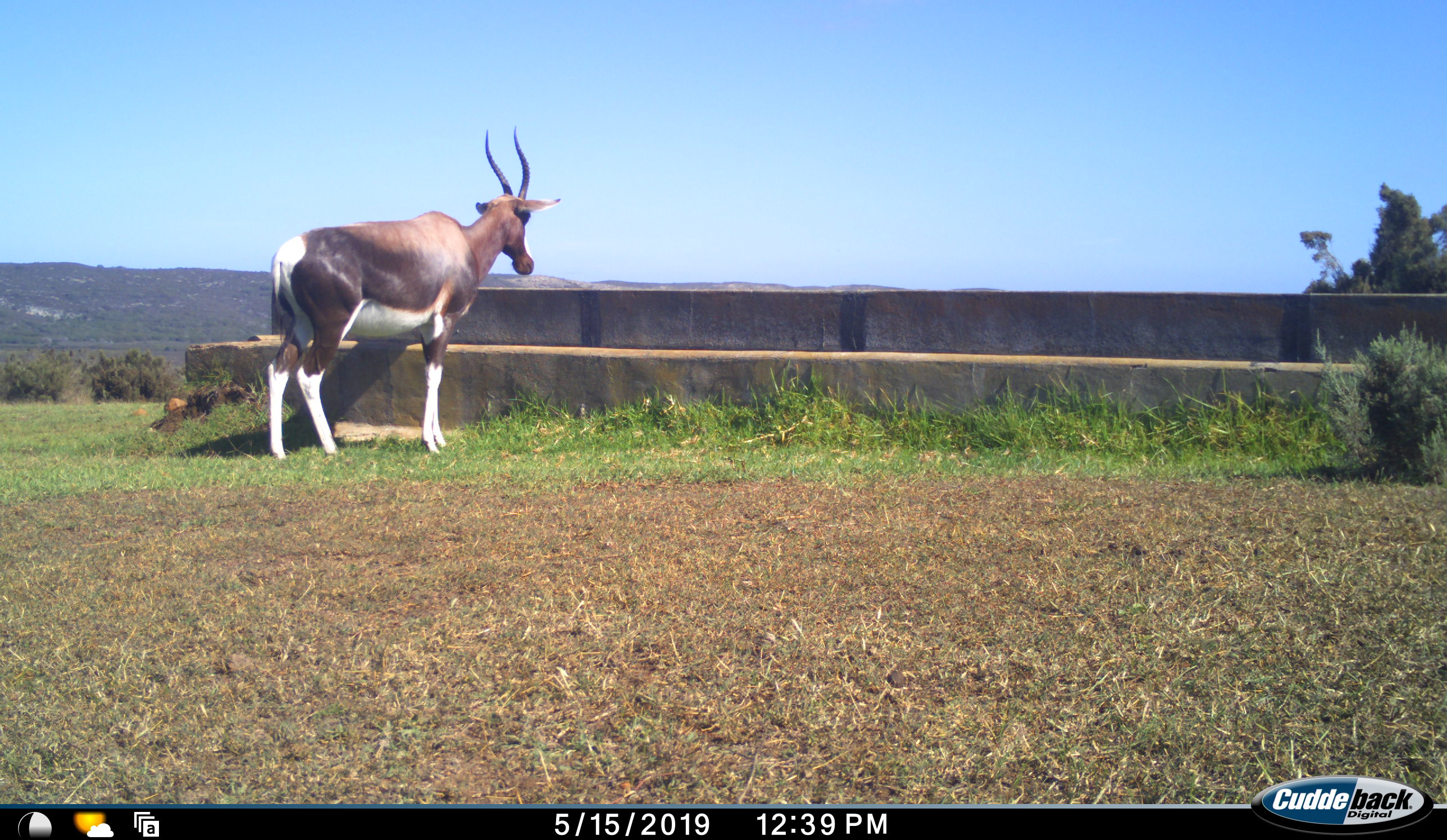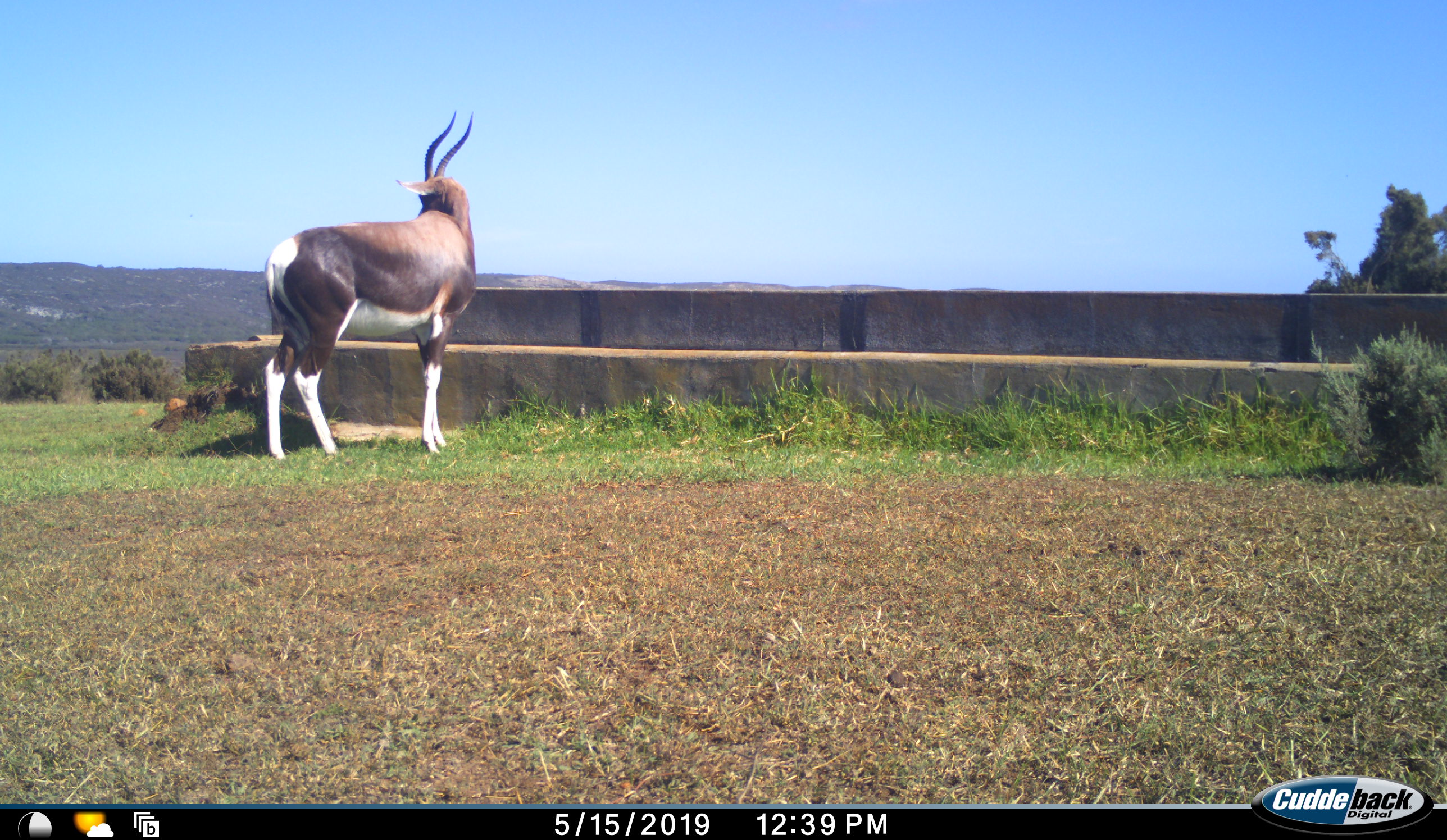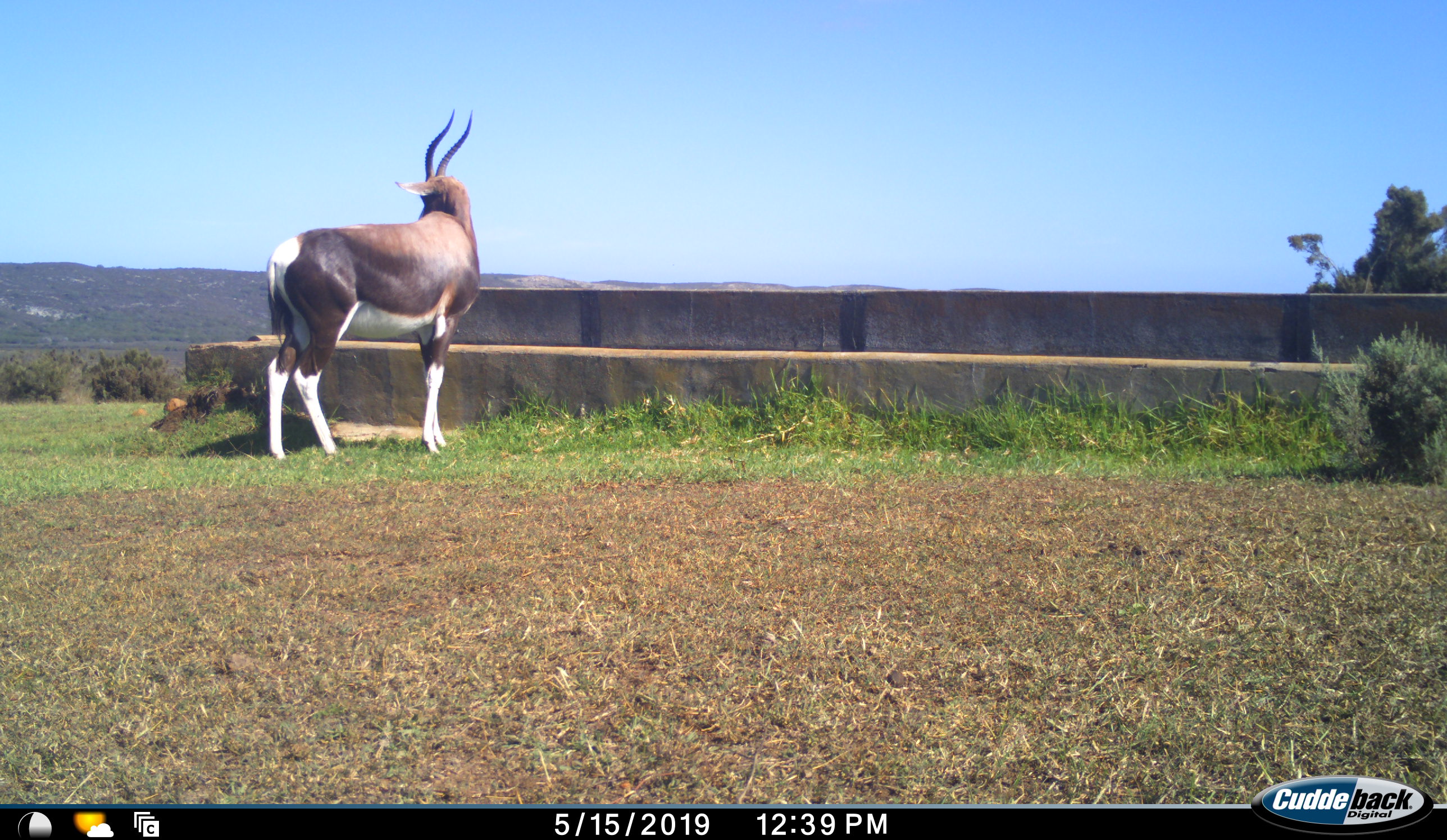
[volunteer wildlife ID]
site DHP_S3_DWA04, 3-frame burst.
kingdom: Animalia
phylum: Chordata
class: Mammalia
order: Artiodactyla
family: Bovidae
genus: Damaliscus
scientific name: Damaliscus pygargus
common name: bontebok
Bontebok (Damaliscus pygargus), count 1. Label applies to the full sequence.